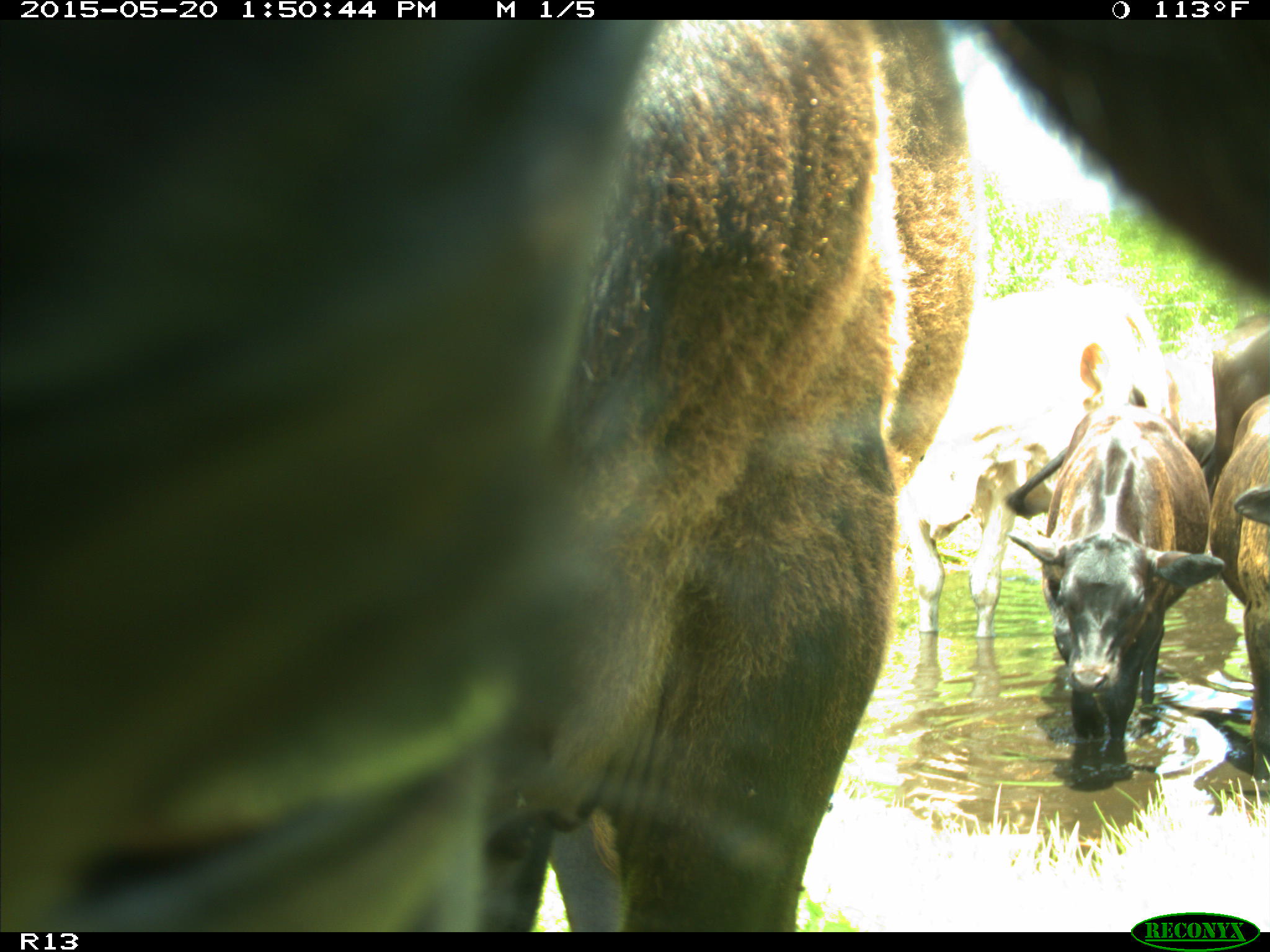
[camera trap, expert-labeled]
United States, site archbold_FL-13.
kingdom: Animalia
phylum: Chordata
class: Mammalia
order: Artiodactyla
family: Bovidae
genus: Bos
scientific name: Bos taurus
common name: domestic cow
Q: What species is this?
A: Bos taurus (domestic cow).